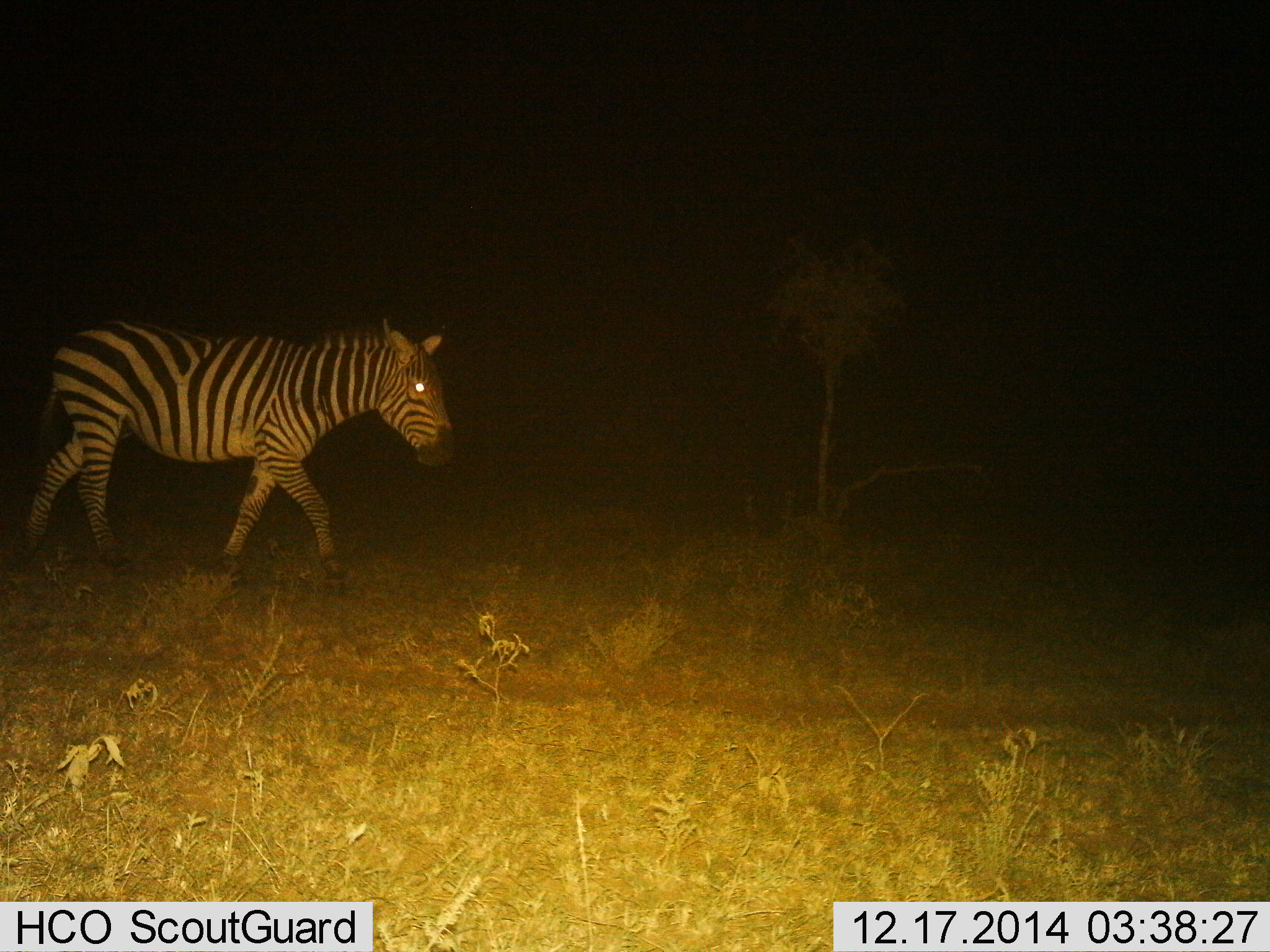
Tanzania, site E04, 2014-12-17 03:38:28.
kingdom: Animalia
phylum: Chordata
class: Mammalia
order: Perissodactyla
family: Equidae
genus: Equus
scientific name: Equus quagga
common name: plains zebra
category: zebra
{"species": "zebra (plains zebra) (Equus quagga)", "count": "1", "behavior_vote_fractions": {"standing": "20%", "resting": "0%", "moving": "80%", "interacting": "0%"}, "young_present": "0%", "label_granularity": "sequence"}